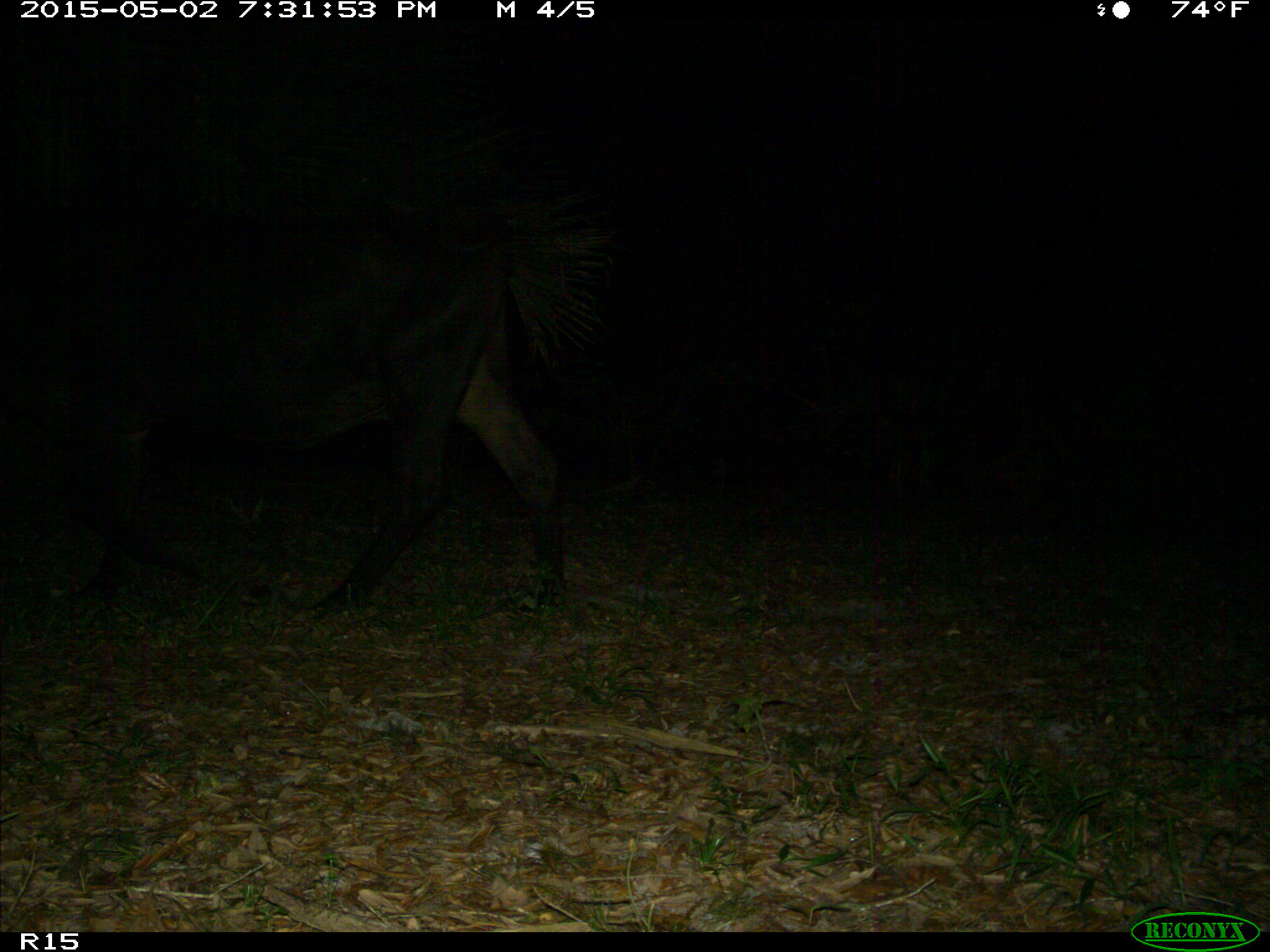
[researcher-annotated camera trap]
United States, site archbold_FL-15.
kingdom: Animalia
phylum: Chordata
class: Mammalia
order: Artiodactyla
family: Bovidae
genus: Bos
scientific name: Bos taurus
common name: domestic cow